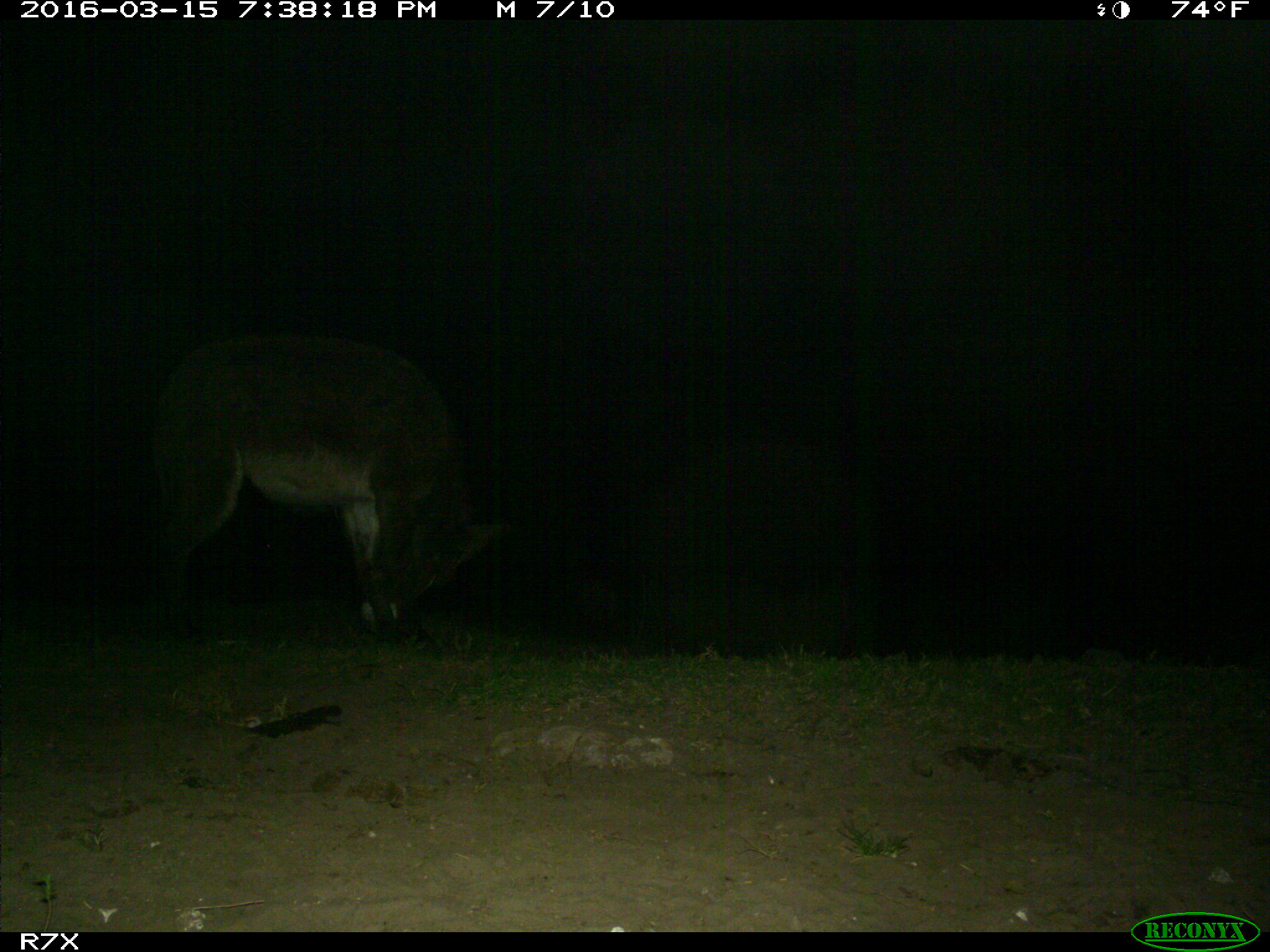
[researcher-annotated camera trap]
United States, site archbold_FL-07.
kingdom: Animalia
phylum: Chordata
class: Mammalia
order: Perissodactyla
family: Equidae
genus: Equus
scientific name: Equus africanus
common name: african wild ass